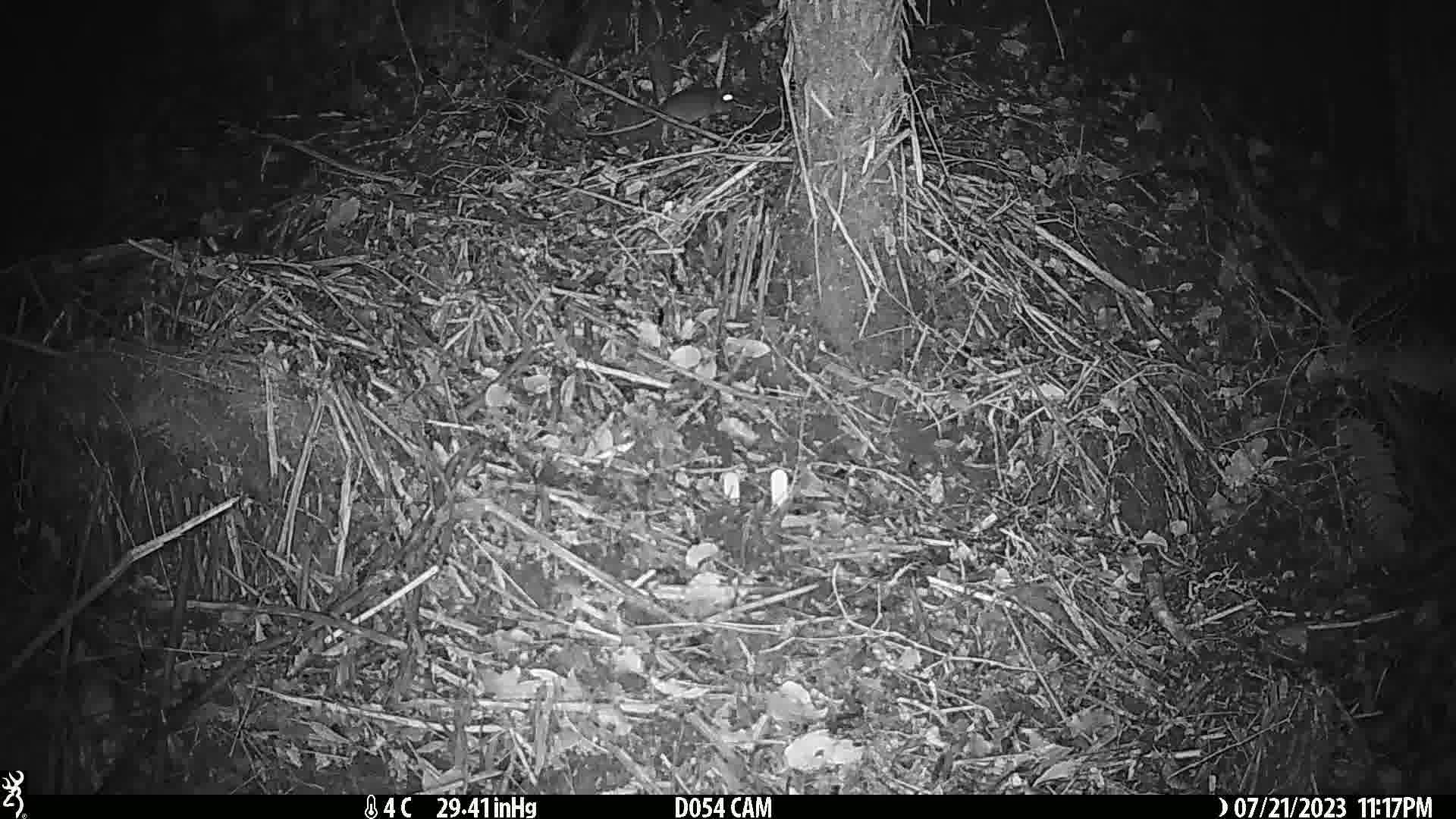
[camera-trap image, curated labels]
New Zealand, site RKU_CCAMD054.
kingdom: Animalia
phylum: Chordata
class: Mammalia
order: Rodentia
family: Muridae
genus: Rattus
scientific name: Rattus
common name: rat